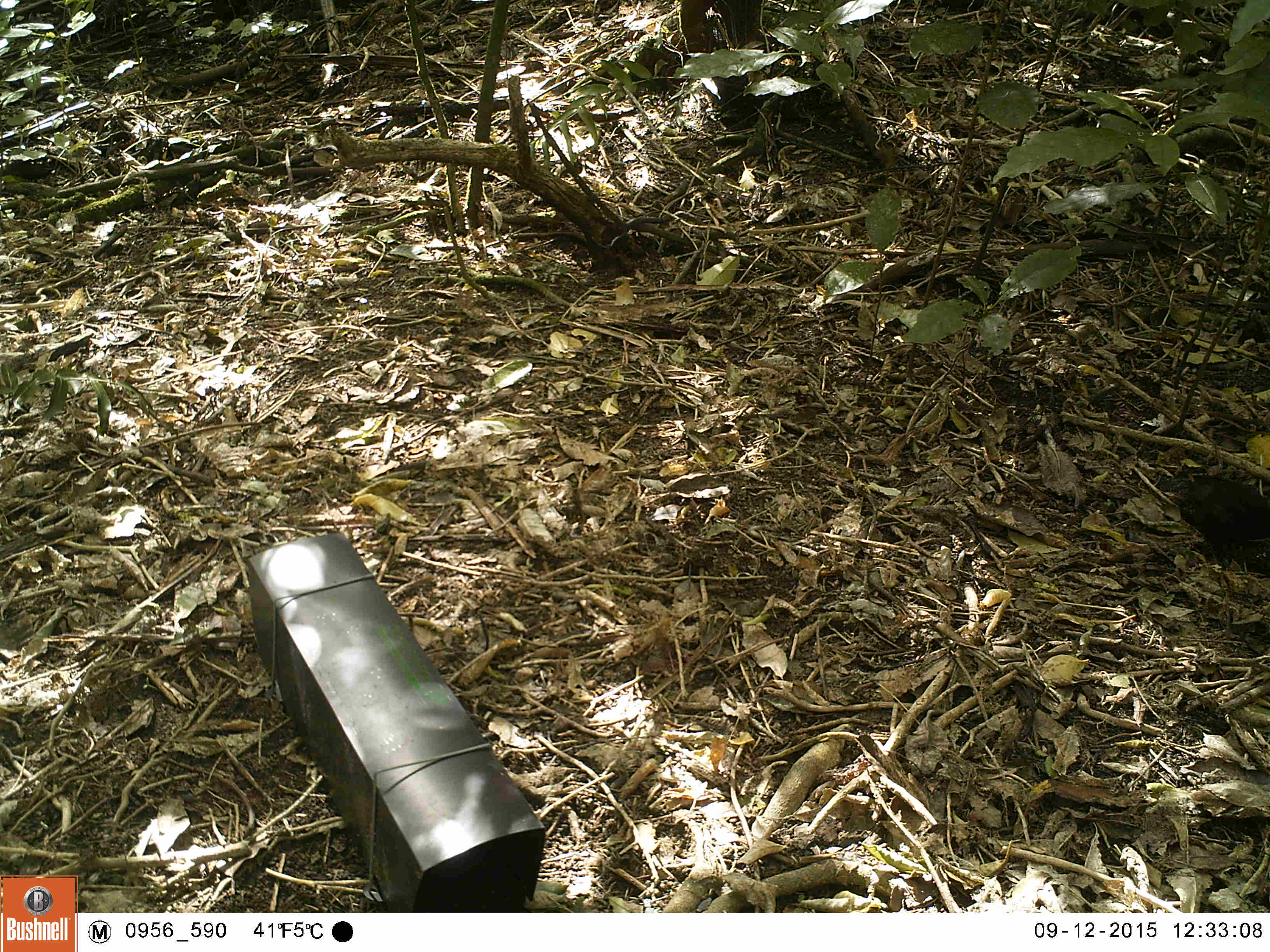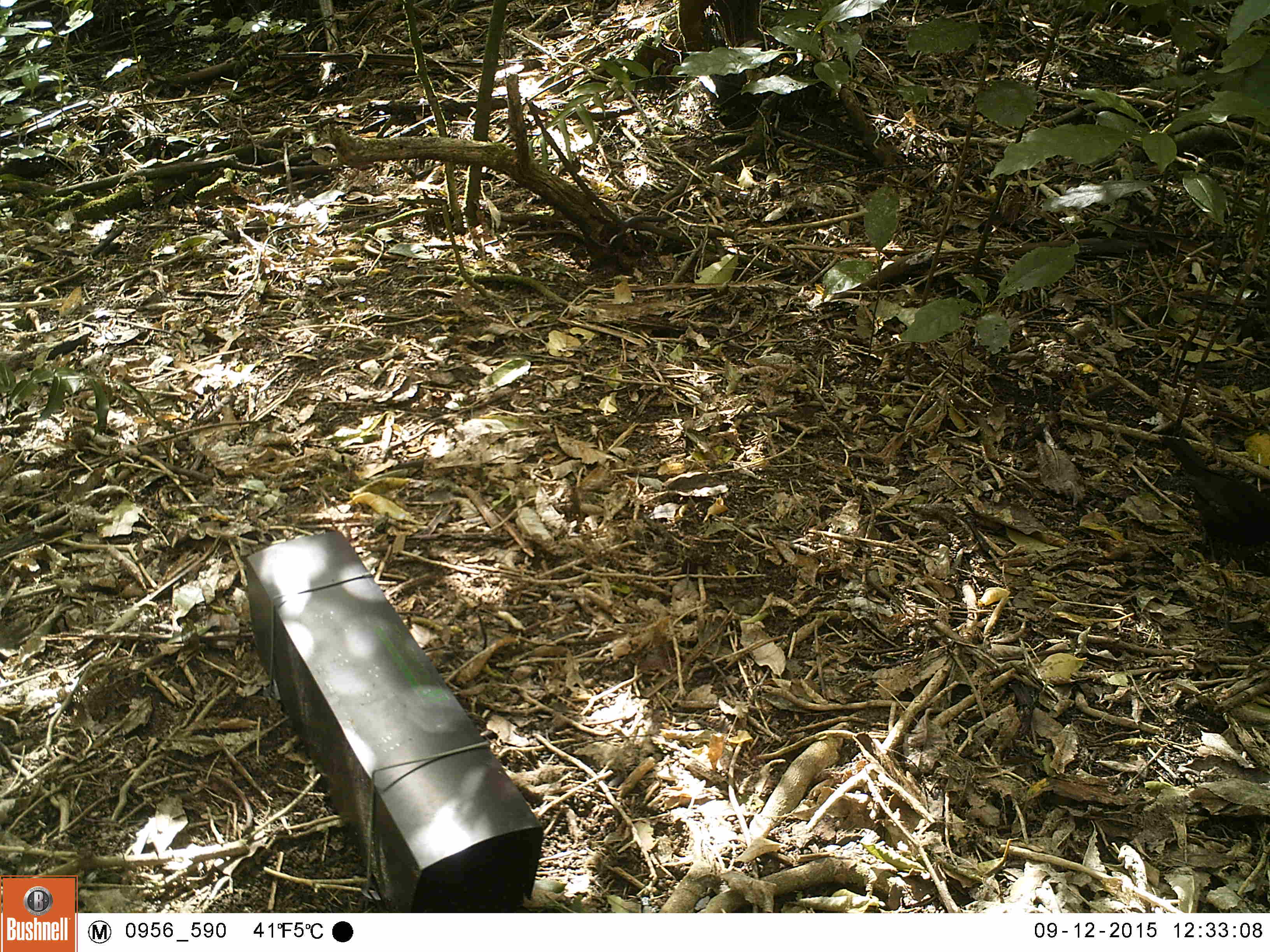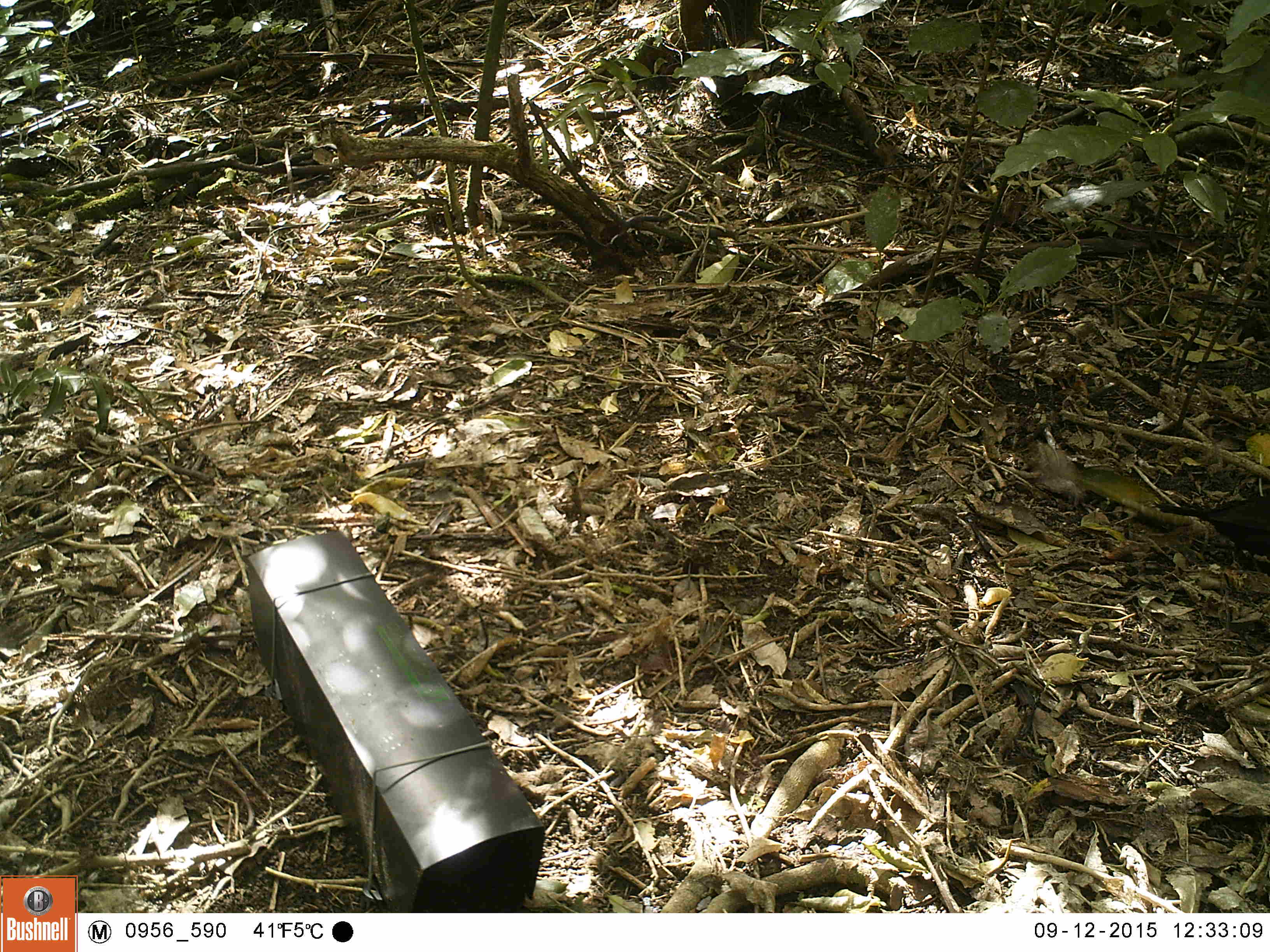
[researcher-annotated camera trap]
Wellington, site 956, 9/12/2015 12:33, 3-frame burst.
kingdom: Animalia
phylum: Chordata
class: Aves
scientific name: Aves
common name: bird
Bird (Aves).